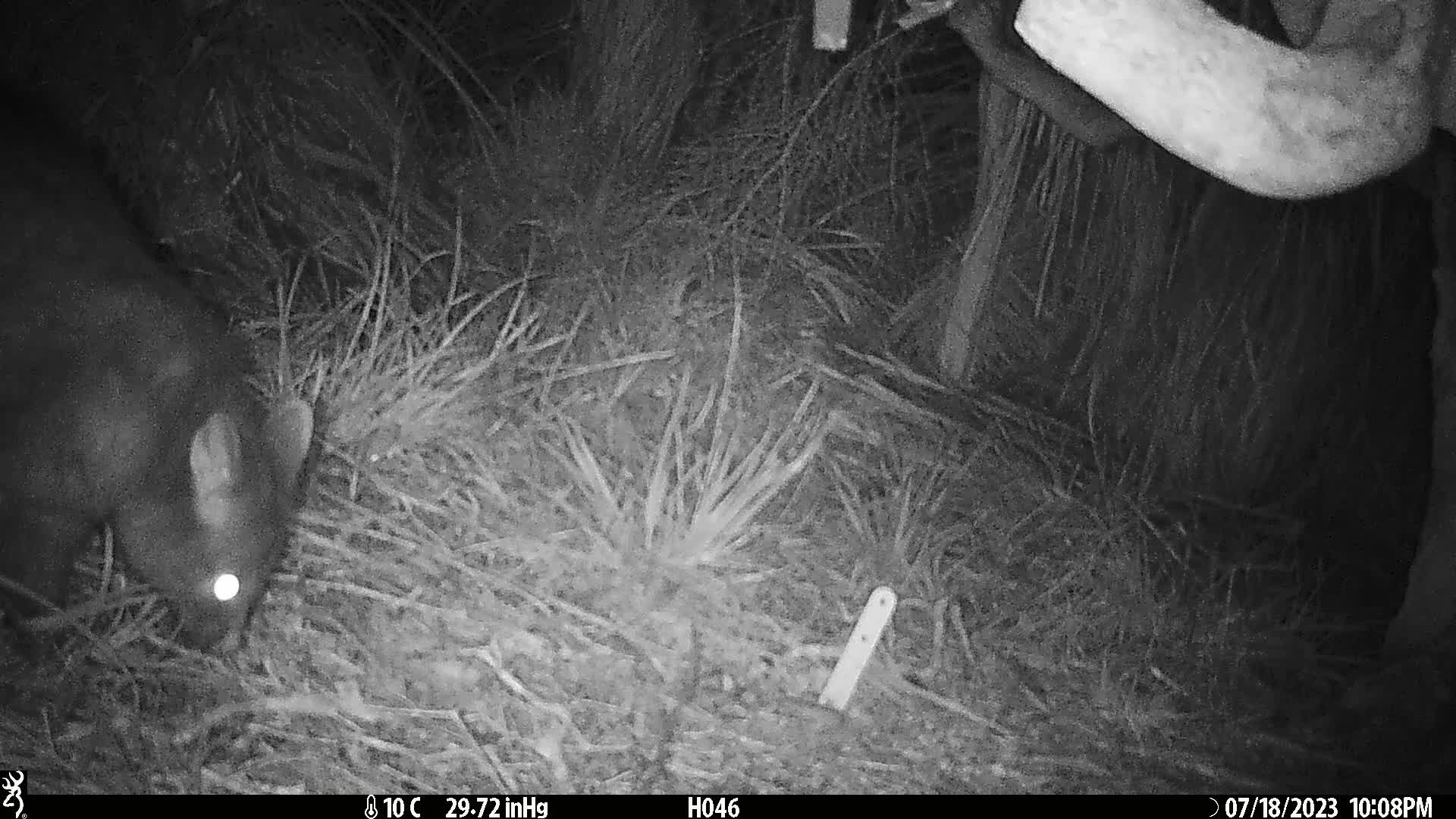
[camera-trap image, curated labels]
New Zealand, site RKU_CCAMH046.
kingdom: Animalia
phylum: Chordata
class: Mammalia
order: Diprotodontia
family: Phalangeridae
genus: Trichosurus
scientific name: Trichosurus vulpecula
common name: common brushtail possum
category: possum